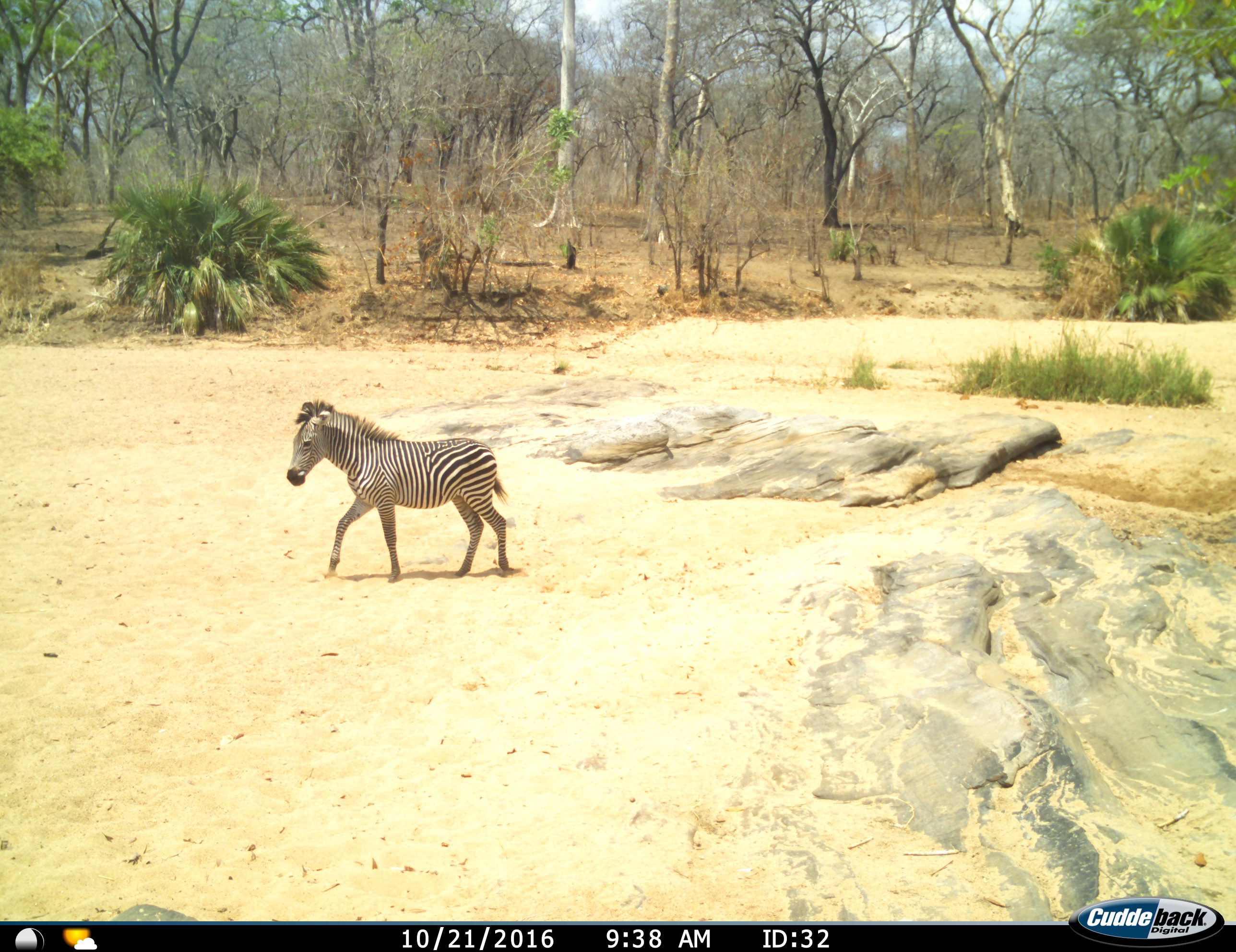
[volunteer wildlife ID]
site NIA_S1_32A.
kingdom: Animalia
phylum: Chordata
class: Mammalia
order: Perissodactyla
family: Equidae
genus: Equus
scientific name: Equus quagga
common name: plains zebra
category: zebraplains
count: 1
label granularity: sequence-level